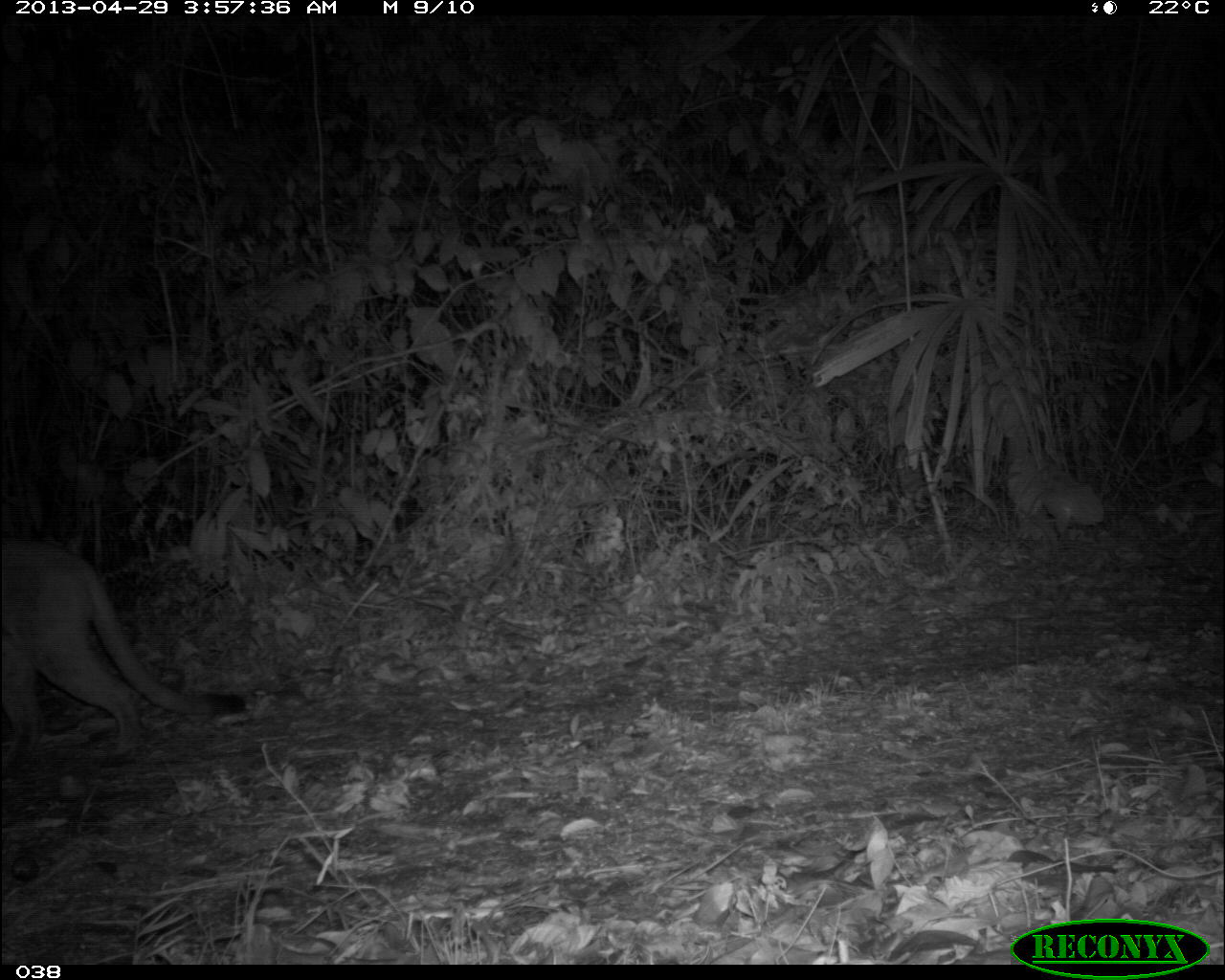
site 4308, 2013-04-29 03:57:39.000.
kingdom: Animalia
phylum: Chordata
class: Mammalia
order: Carnivora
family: Felidae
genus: Puma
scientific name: Puma concolor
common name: mountain lion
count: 1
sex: male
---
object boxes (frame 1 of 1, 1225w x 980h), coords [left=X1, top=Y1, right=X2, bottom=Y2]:
puma concolor: [left=2, top=535, right=247, bottom=767]